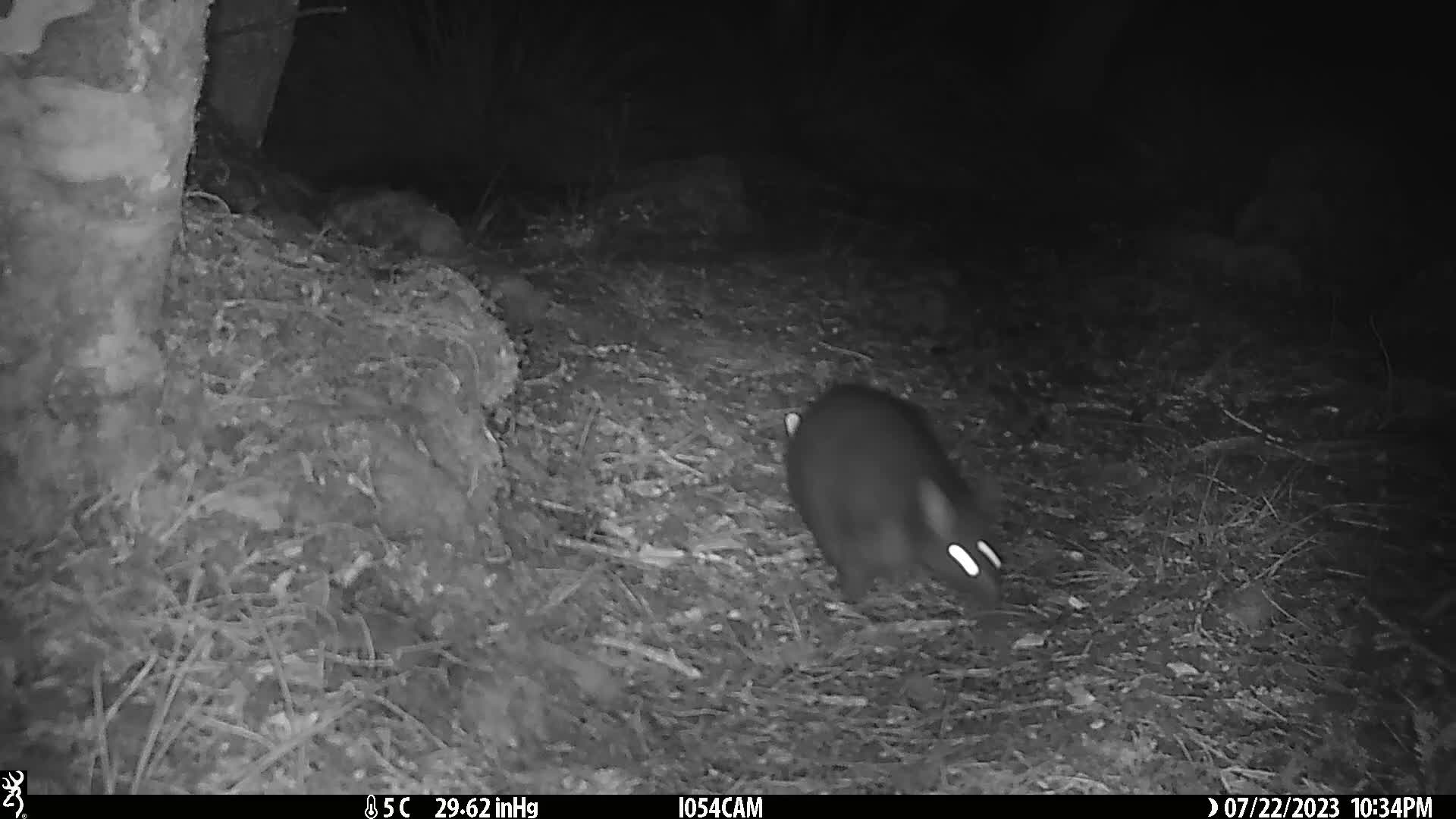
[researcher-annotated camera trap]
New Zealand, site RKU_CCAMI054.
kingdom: Animalia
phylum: Chordata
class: Mammalia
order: Diprotodontia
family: Phalangeridae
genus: Trichosurus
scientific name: Trichosurus vulpecula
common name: common brushtail possum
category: possum